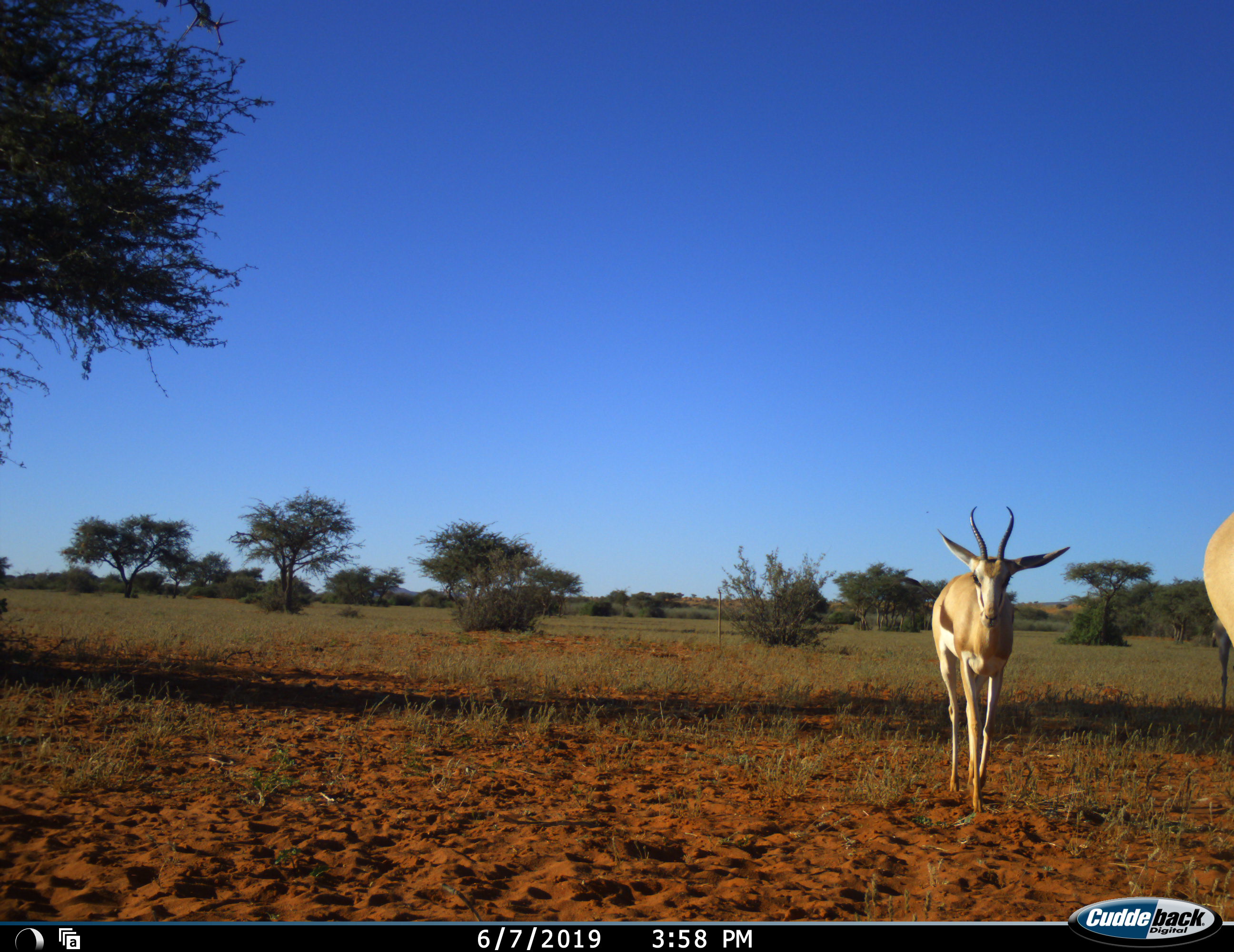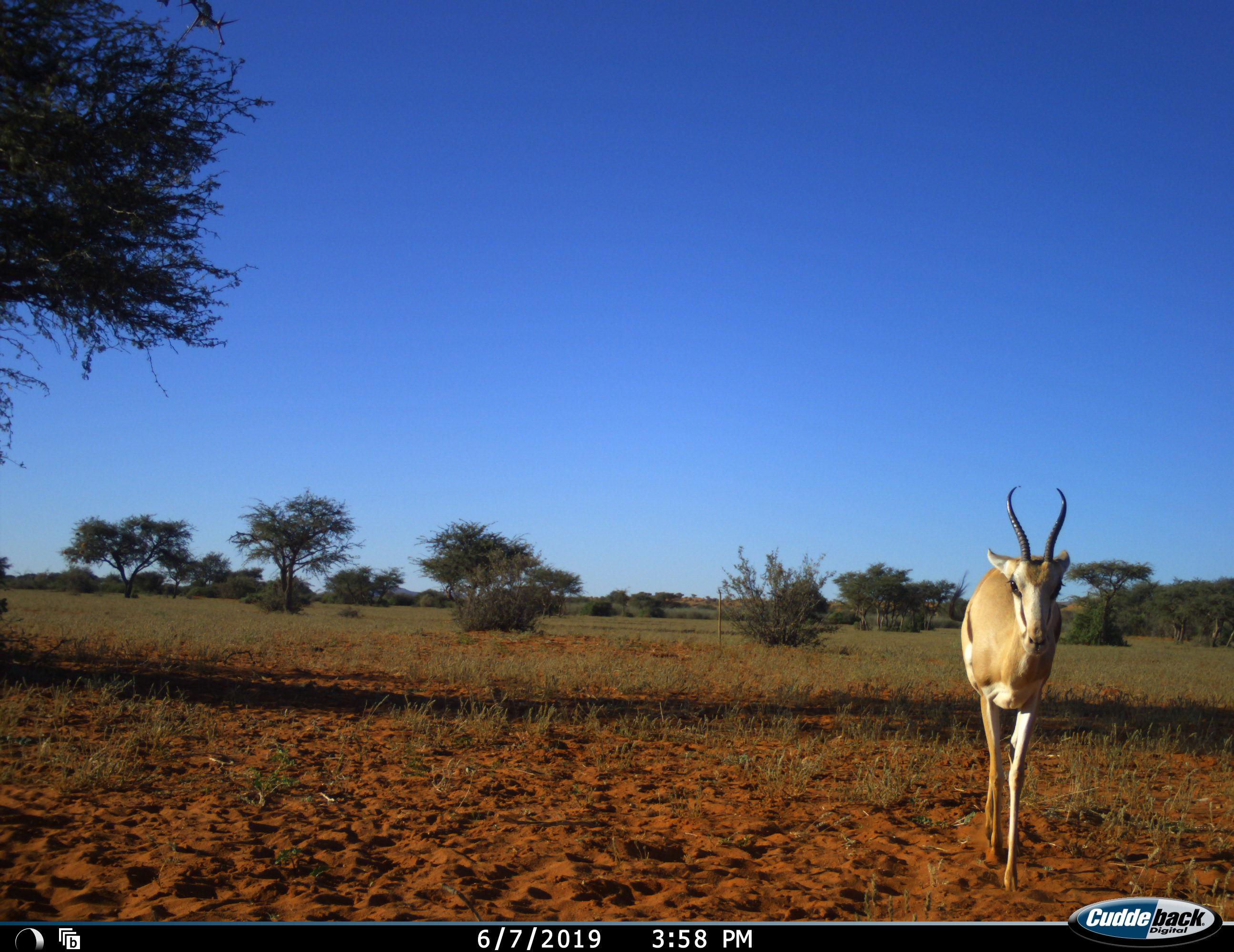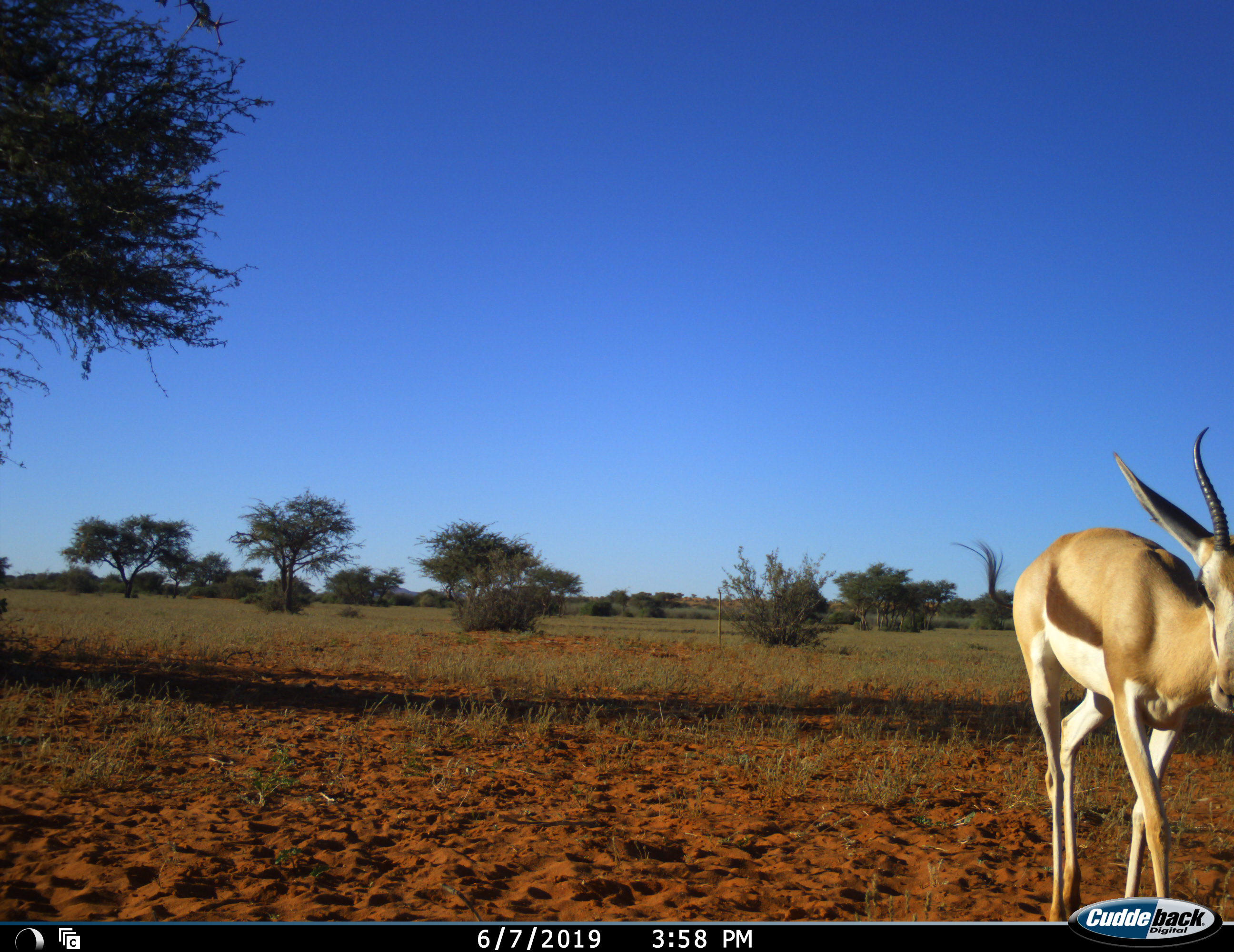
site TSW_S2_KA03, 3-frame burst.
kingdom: Animalia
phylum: Chordata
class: Mammalia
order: Artiodactyla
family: Bovidae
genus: Antidorcas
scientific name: Antidorcas marsupialis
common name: springbok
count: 2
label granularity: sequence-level